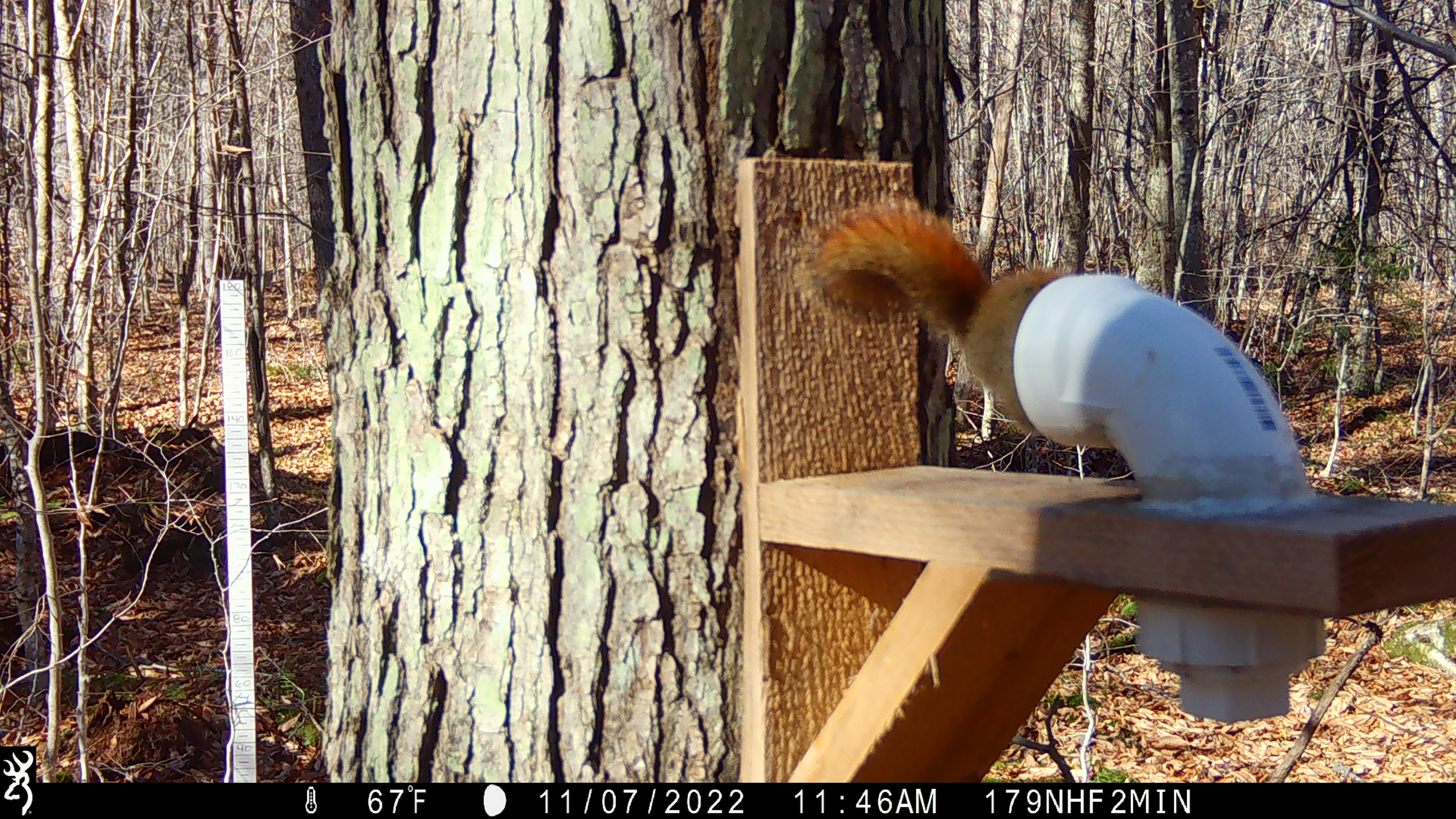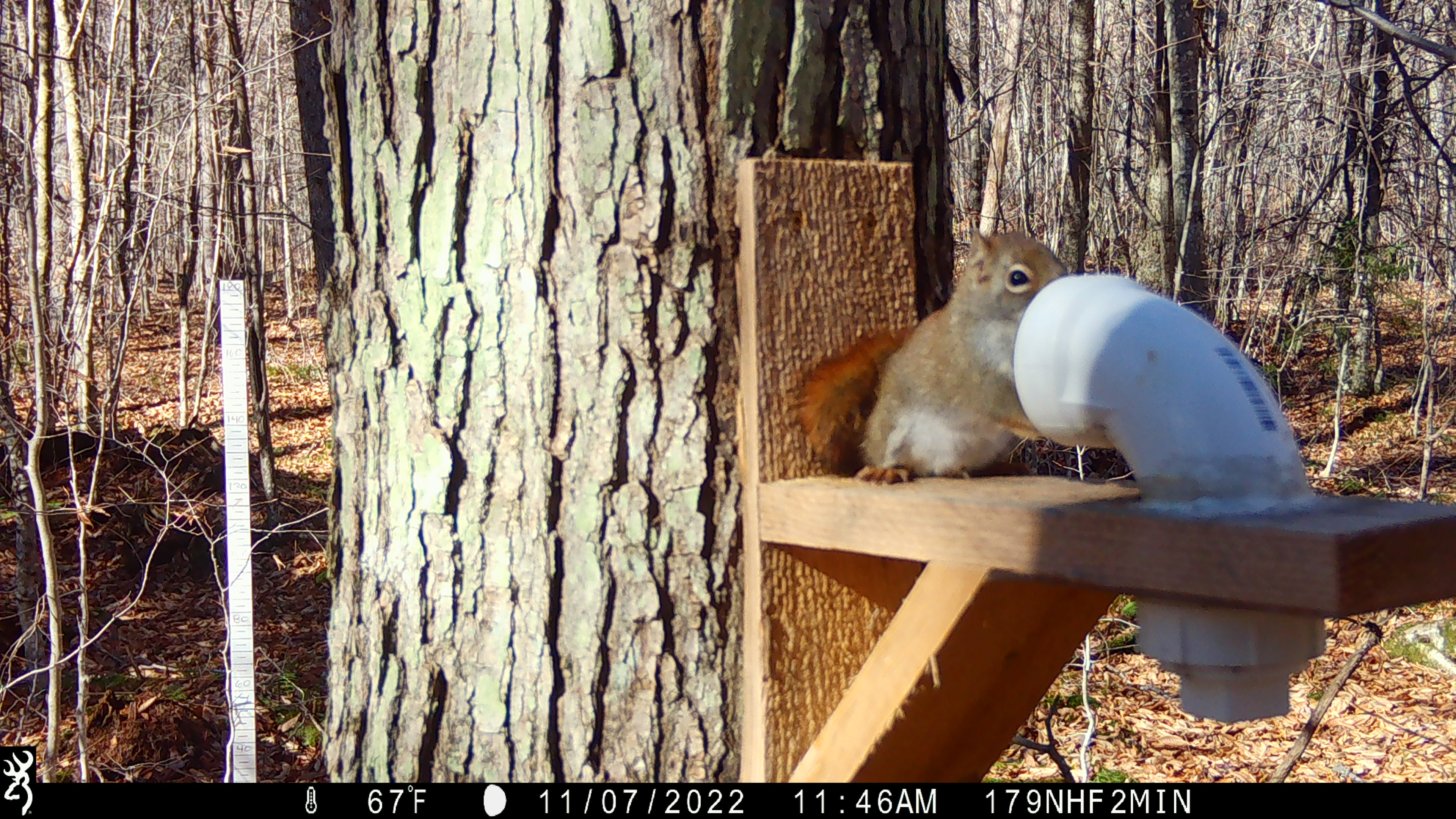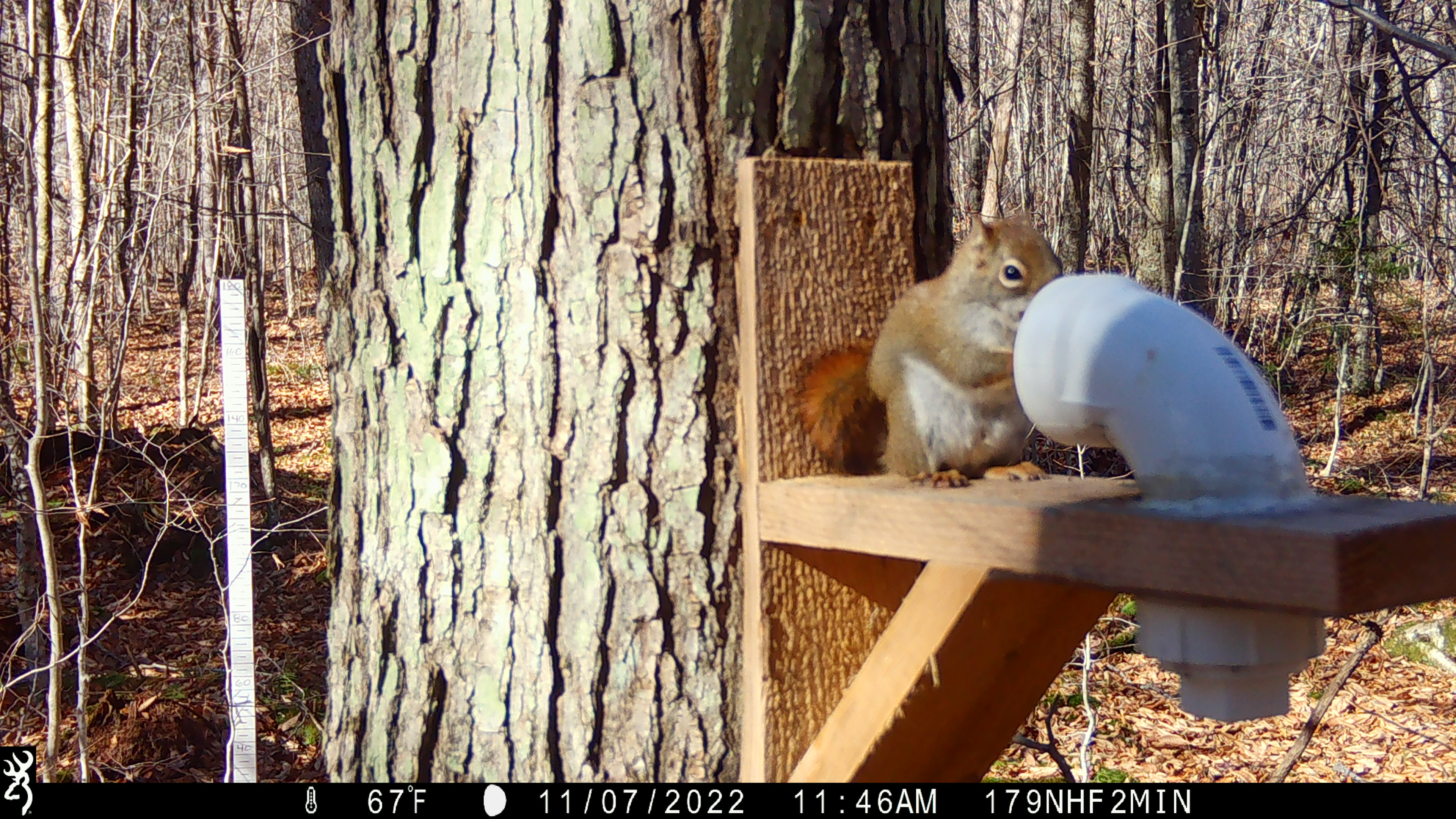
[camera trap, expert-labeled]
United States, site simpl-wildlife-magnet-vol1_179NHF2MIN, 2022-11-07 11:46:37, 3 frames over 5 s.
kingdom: Animalia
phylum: Chordata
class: Mammalia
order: Rodentia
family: Sciuridae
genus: Tamiasciurus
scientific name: Tamiasciurus hudsonicus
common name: red squirrel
Red squirrel (Tamiasciurus hudsonicus).